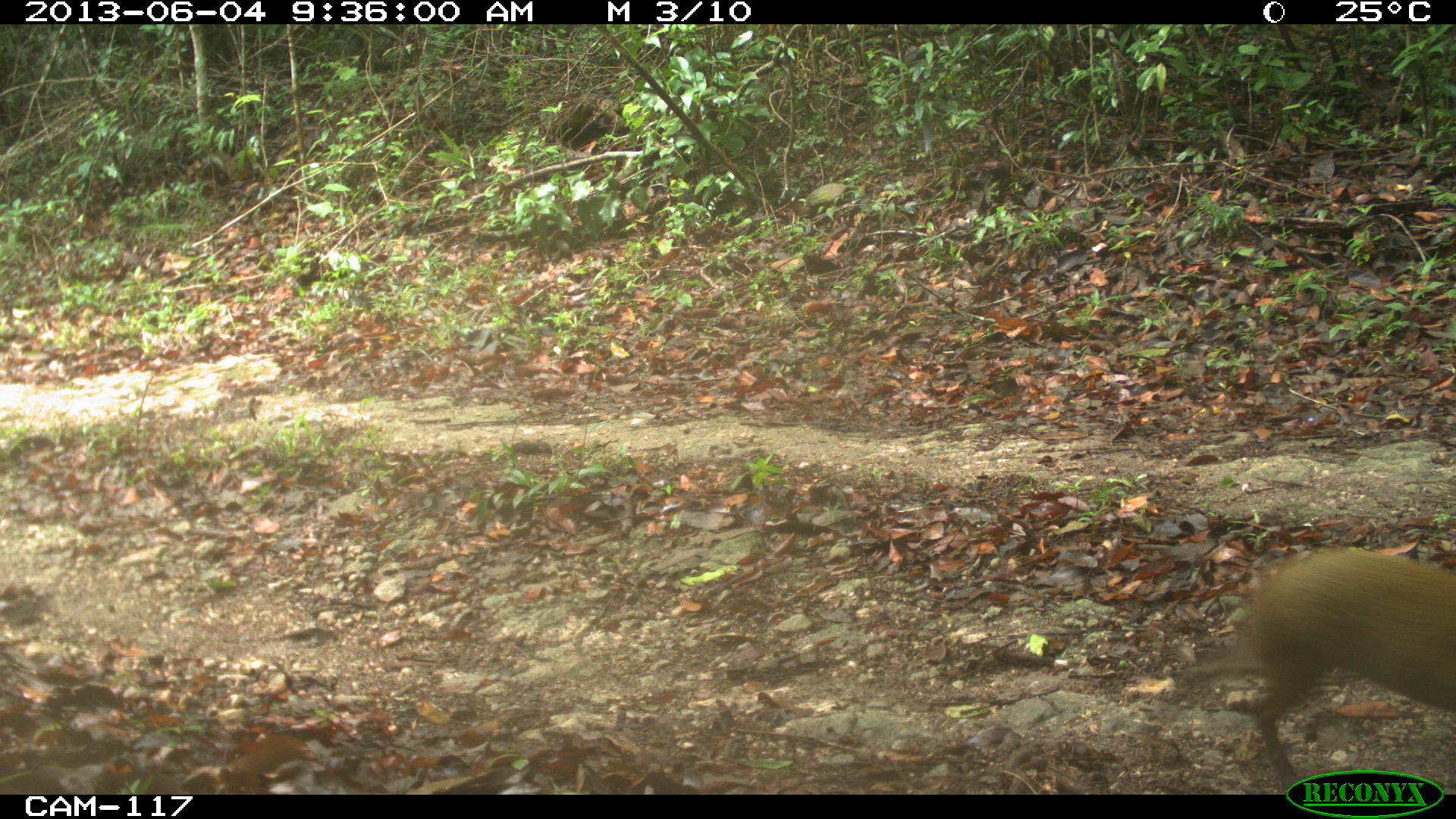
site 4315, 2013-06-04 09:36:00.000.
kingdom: Animalia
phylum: Chordata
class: Mammalia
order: Rodentia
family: Dasyproctidae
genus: Dasyprocta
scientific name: Dasyprocta punctata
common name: central american agouti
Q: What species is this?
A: Dasyprocta punctata (central american agouti).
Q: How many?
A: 1.